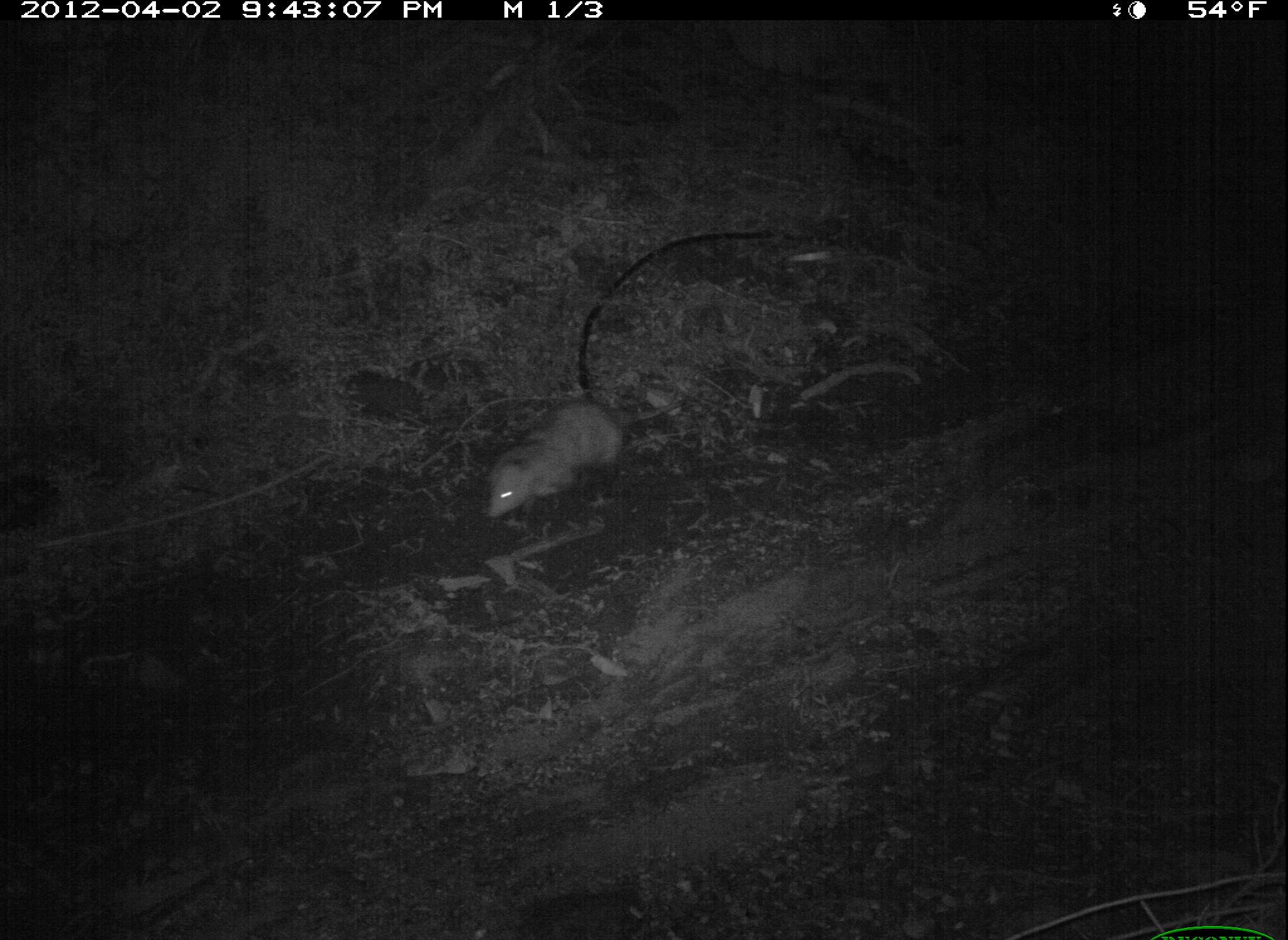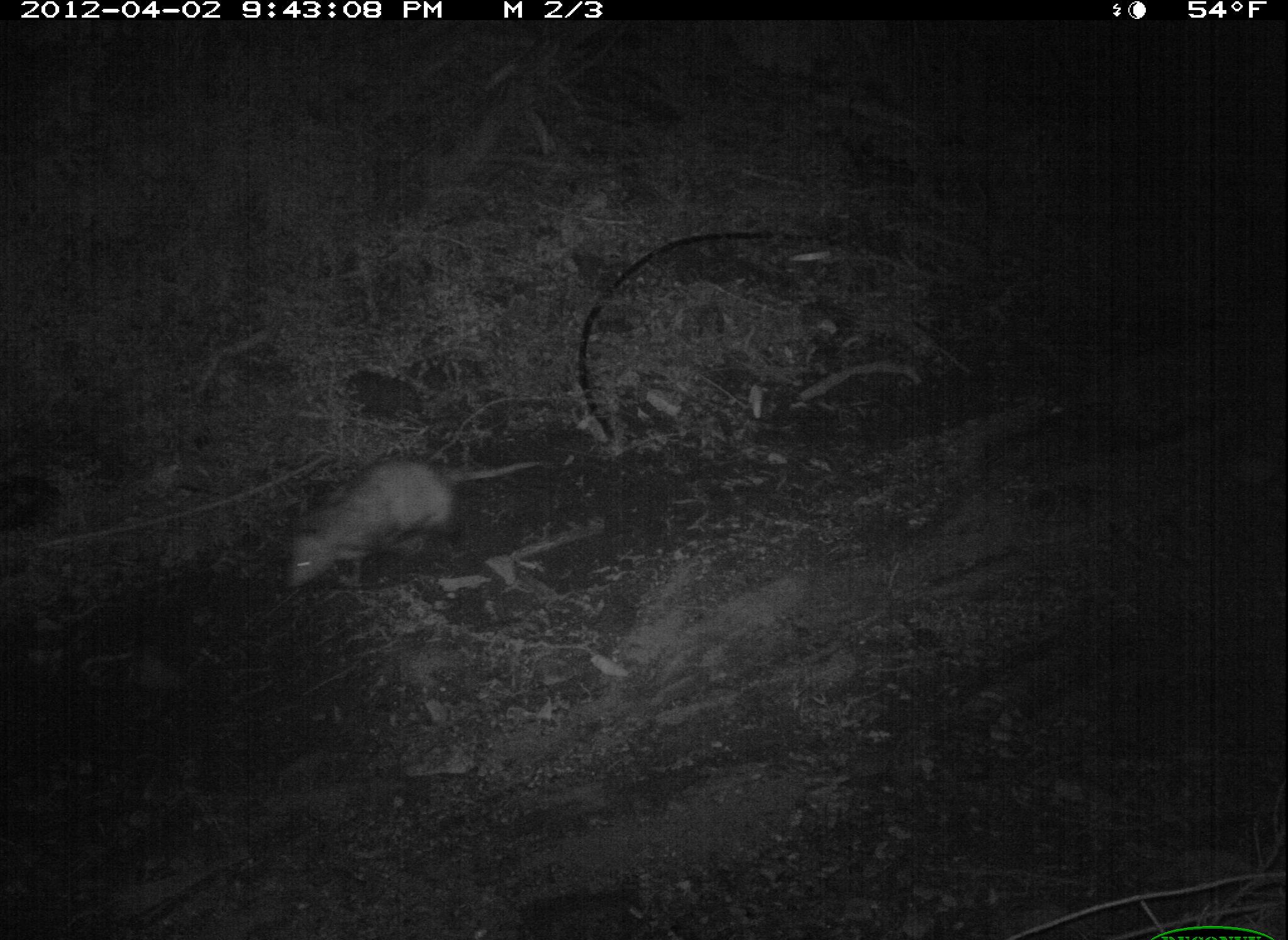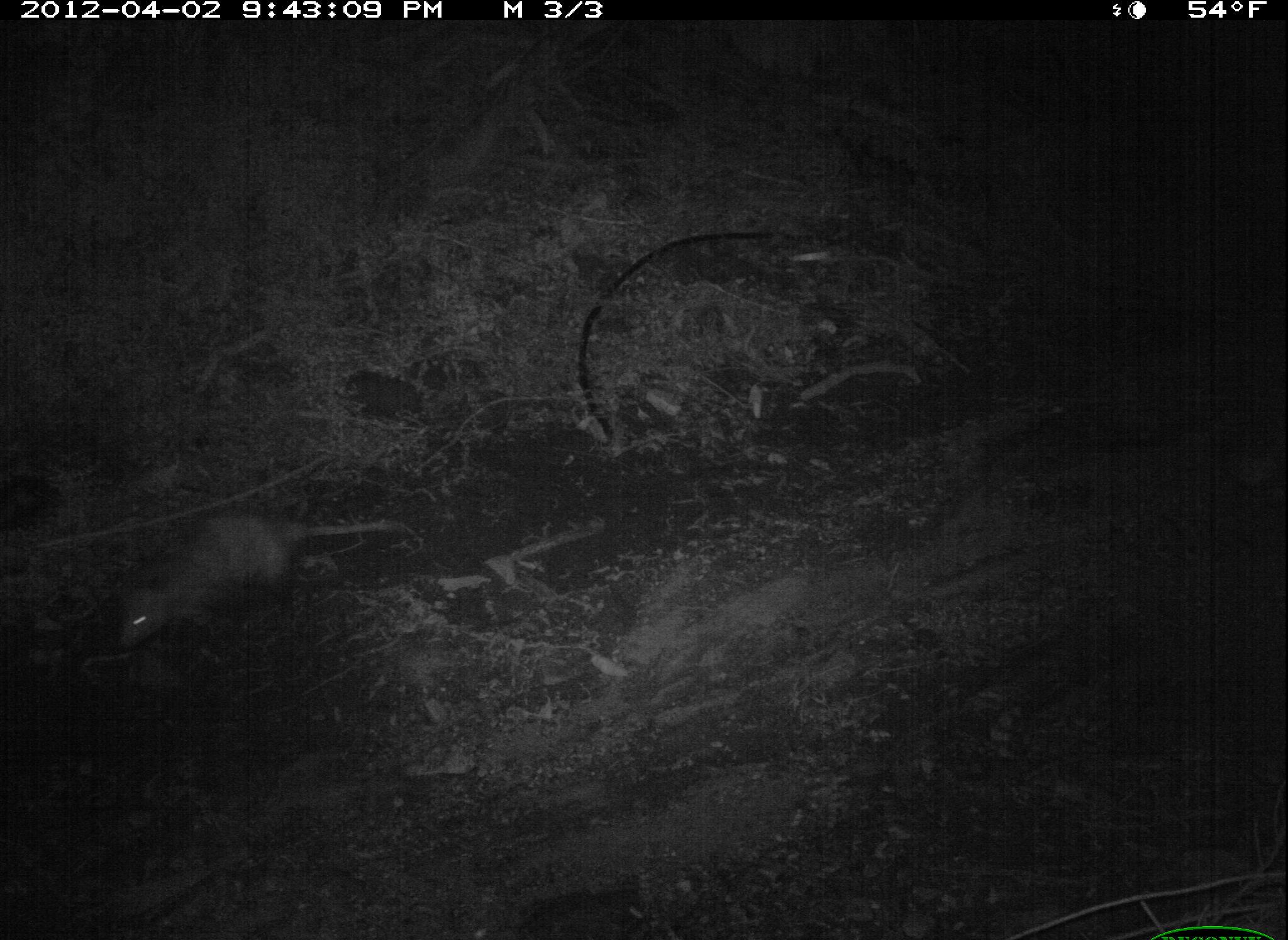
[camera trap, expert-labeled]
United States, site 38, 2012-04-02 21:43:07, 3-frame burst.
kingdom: Animalia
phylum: Chordata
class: Mammalia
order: Didelphimorphia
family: Didelphidae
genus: Didelphis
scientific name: Didelphis virginiana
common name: virginia opossum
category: opossum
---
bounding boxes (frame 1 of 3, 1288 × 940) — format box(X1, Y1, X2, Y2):
opossum: box(472, 374, 699, 527)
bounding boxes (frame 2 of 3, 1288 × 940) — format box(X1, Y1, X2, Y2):
opossum: box(266, 422, 557, 606)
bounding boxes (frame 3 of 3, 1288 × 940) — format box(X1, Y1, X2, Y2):
opossum: box(108, 496, 433, 662)